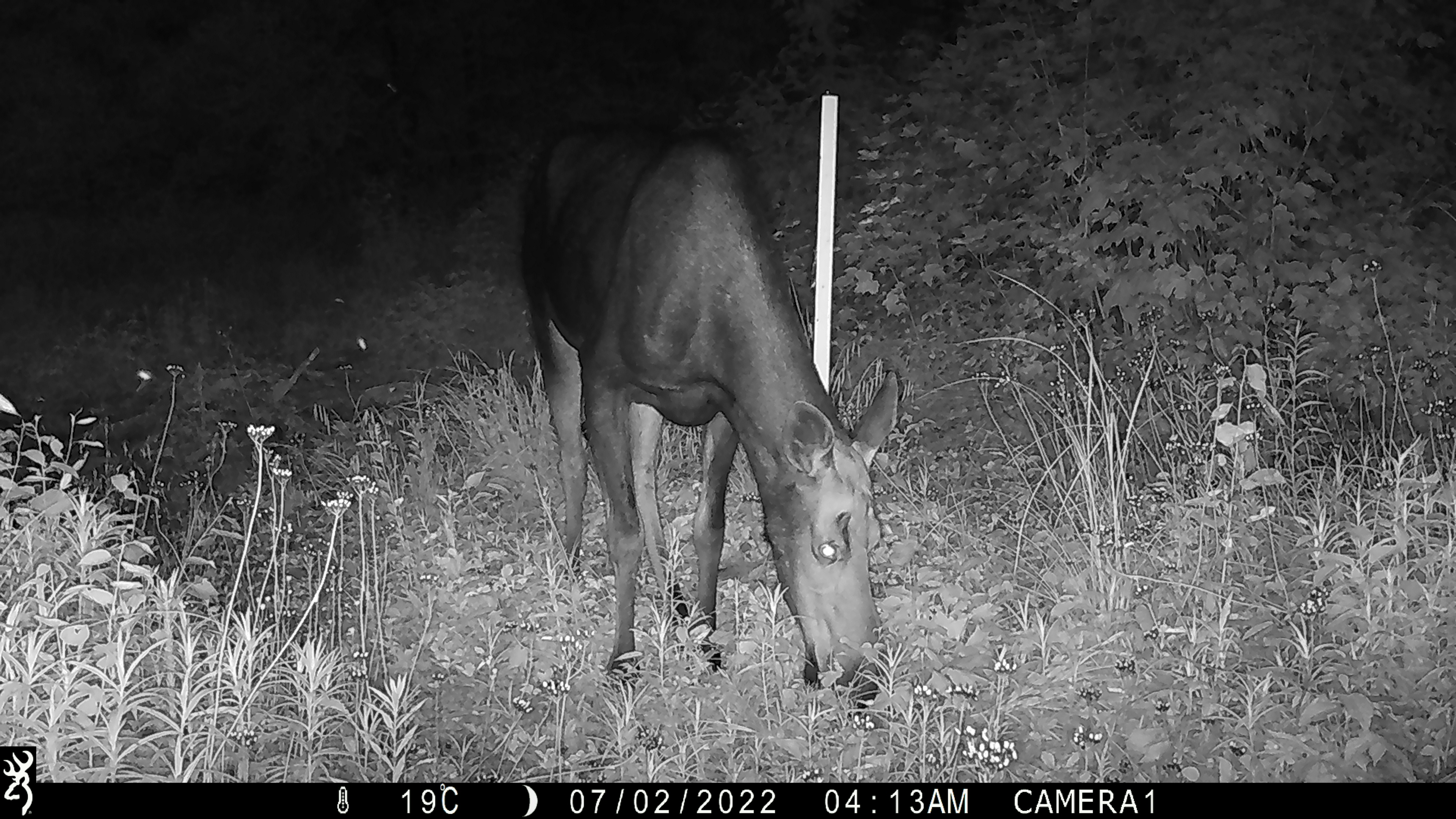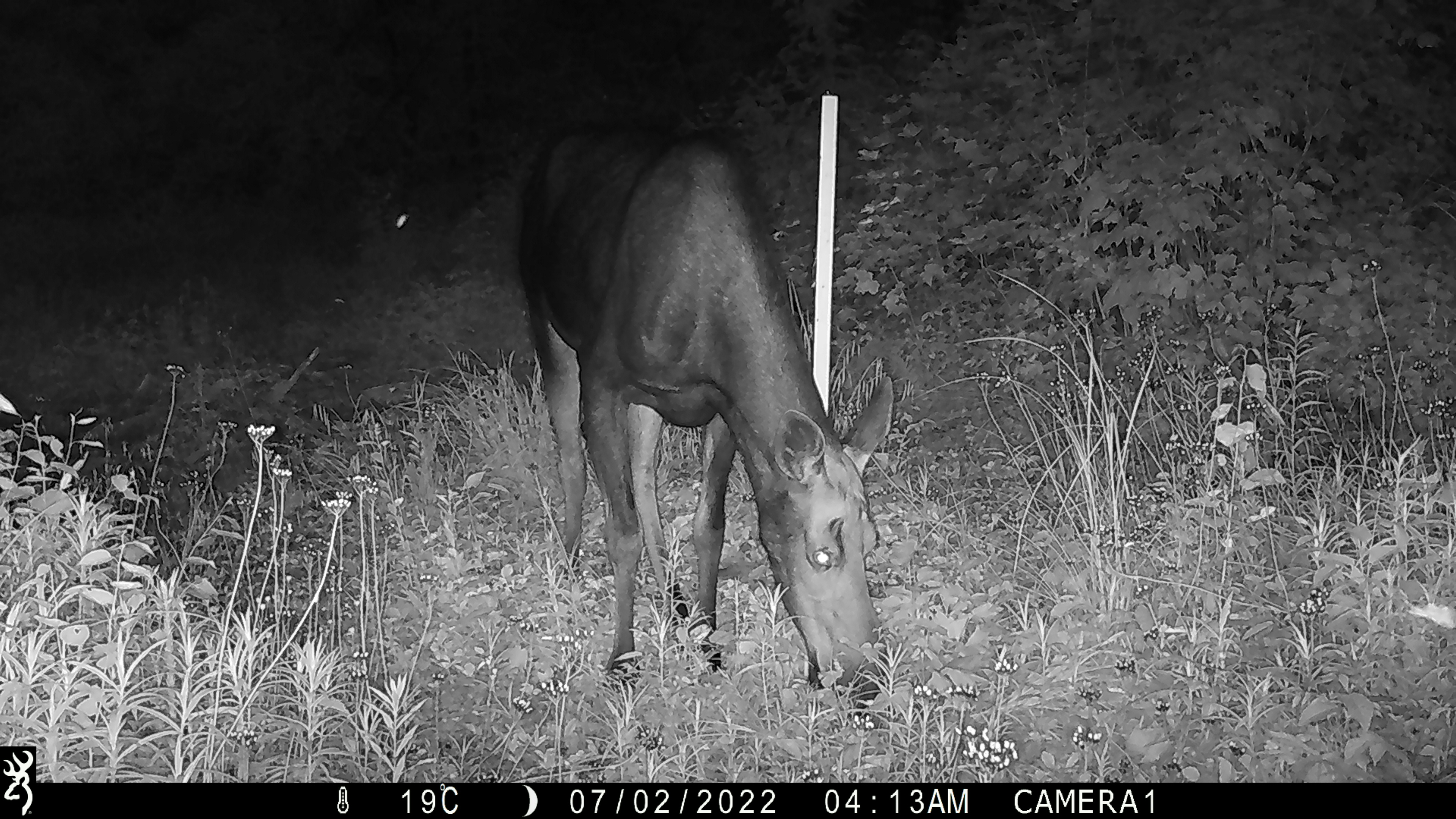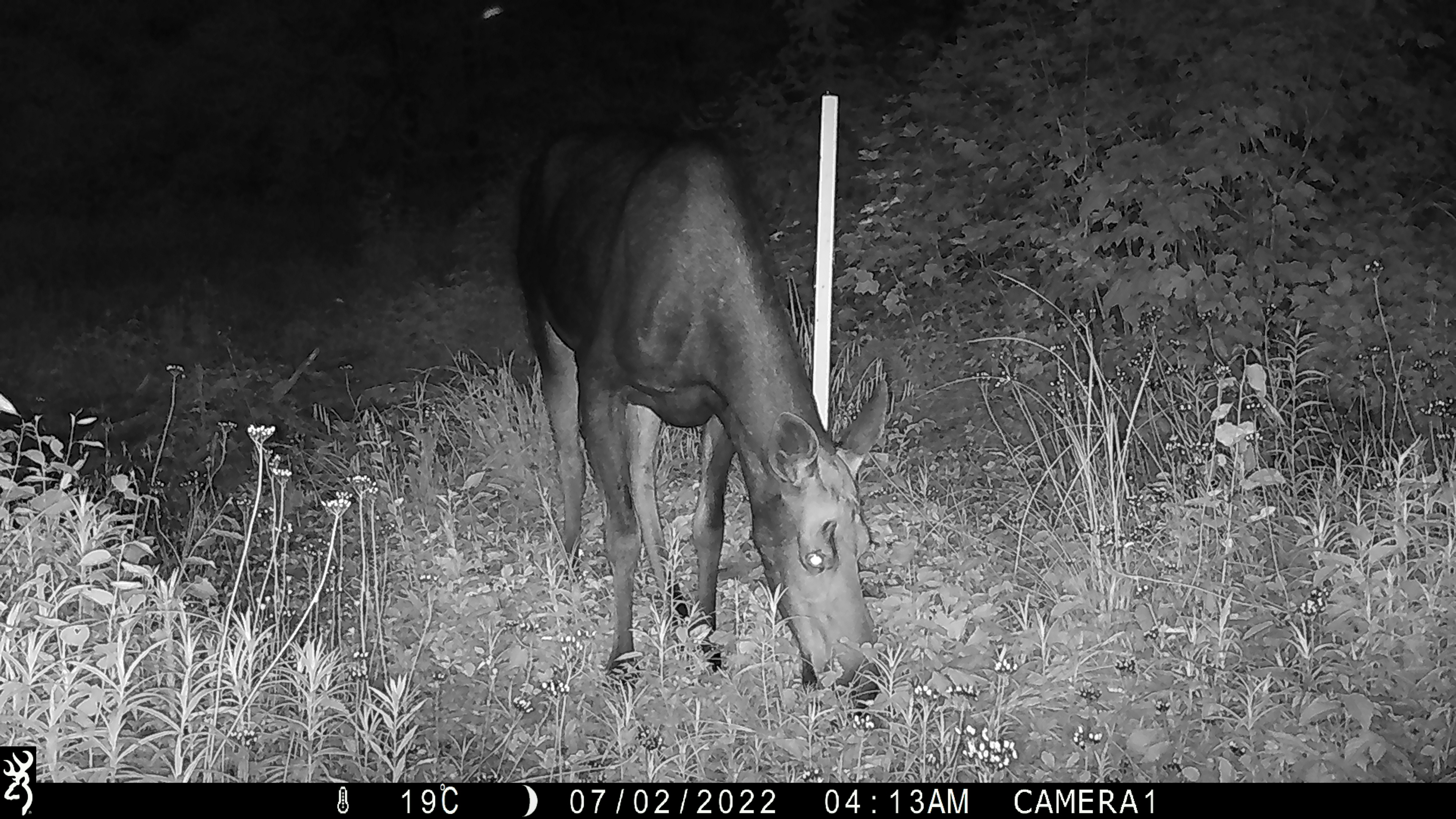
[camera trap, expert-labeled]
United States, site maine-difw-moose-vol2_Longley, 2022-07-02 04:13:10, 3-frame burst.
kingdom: Animalia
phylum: Chordata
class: Mammalia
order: Artiodactyla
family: Cervidae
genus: Alces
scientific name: Alces alces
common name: moose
Moose (Alces alces).